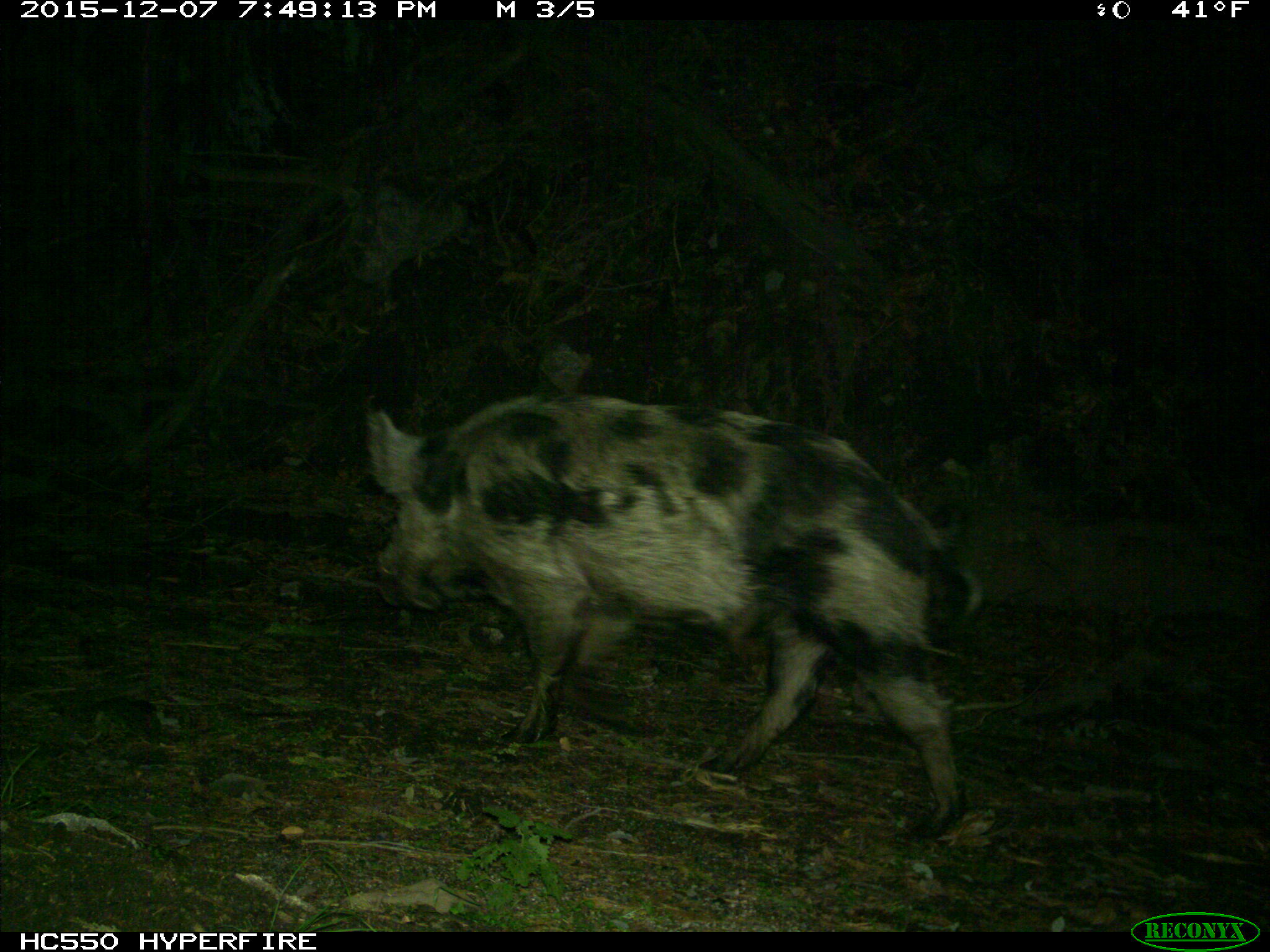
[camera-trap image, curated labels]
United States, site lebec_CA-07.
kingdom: Animalia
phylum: Chordata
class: Mammalia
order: Artiodactyla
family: Suidae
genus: Sus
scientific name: Sus scrofa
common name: wild boar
Sus scrofa (wild boar).